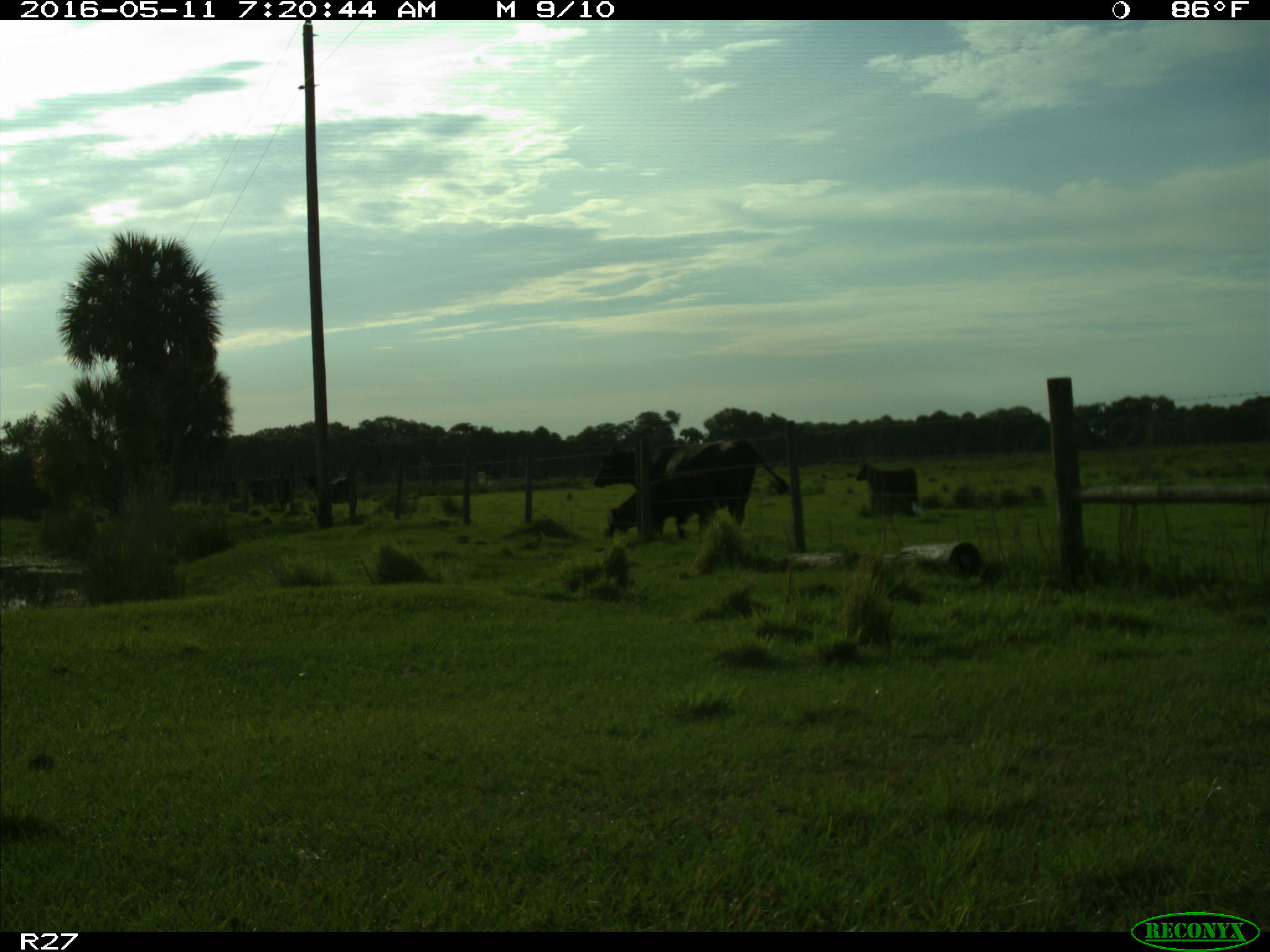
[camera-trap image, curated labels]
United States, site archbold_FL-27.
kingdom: Animalia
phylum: Chordata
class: Mammalia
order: Artiodactyla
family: Bovidae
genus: Bos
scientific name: Bos taurus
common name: domestic cow